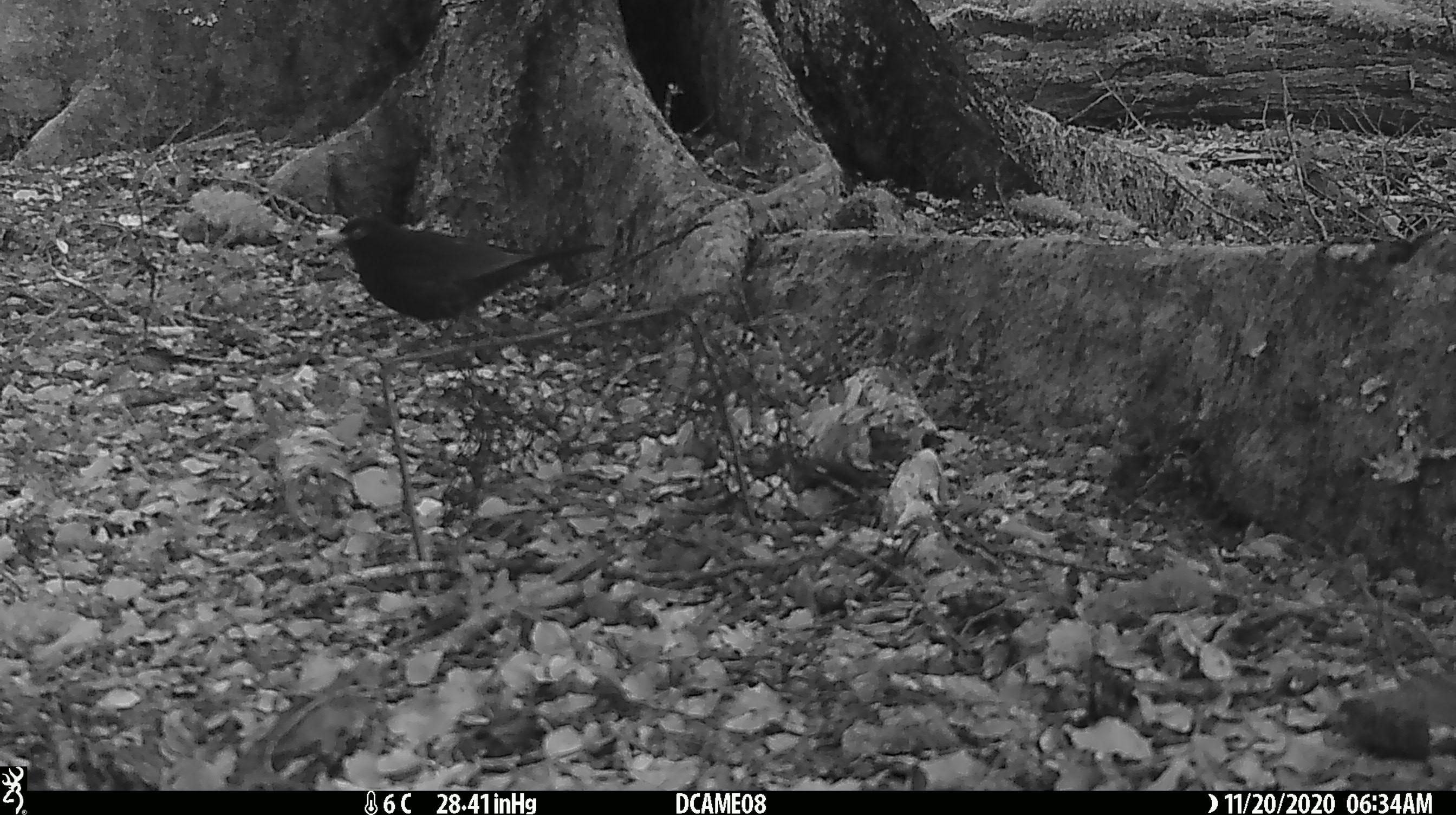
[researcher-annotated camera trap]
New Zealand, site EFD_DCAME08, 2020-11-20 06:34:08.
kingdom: Animalia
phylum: Chordata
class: Aves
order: Passeriformes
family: Turdidae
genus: Turdus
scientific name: Turdus merula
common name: eurasian blackbird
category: blackbird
Blackbird (eurasian blackbird) (Turdus merula).